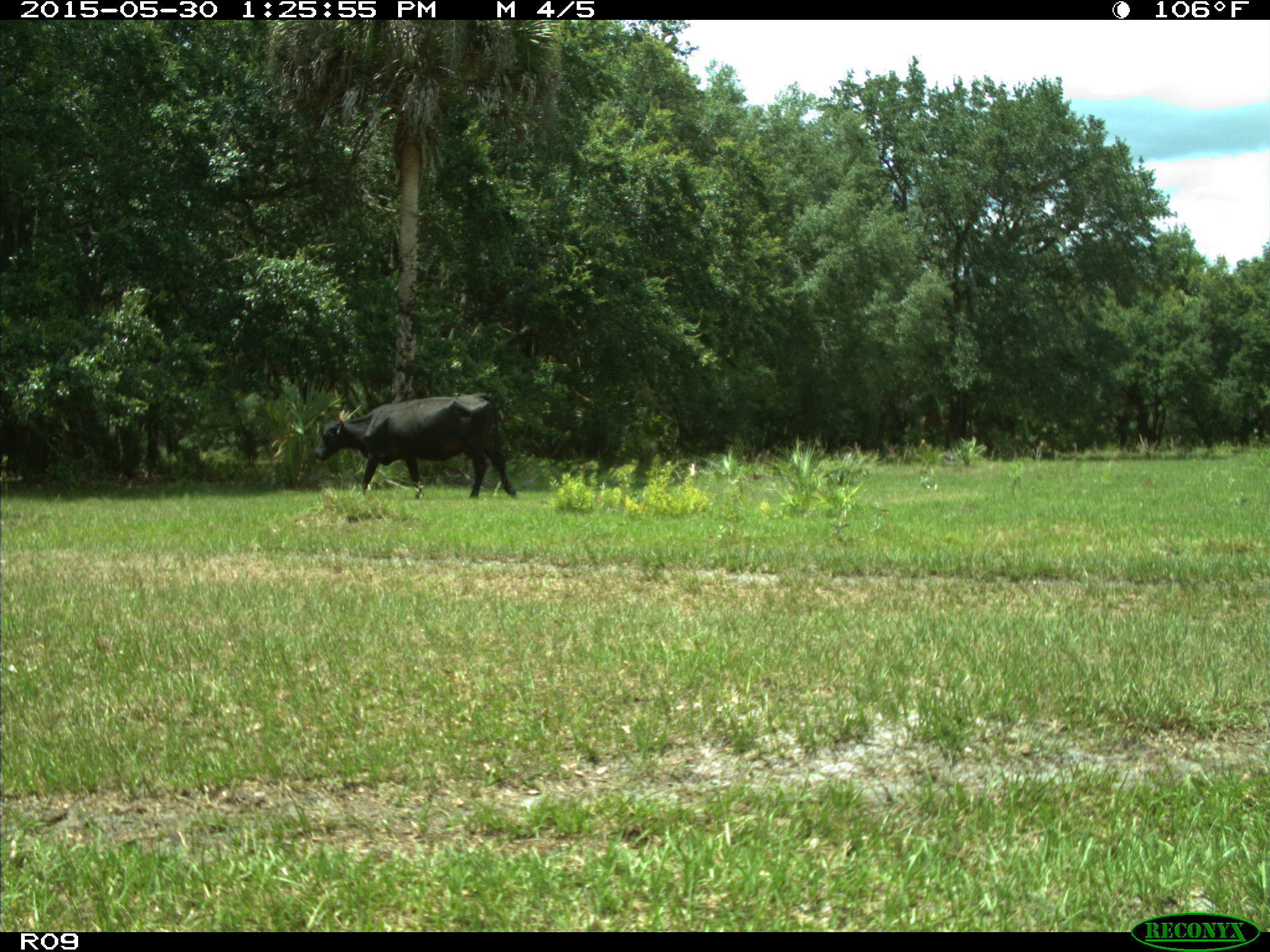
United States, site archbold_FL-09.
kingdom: Animalia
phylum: Chordata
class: Mammalia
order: Artiodactyla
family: Bovidae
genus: Bos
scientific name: Bos taurus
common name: domestic cow